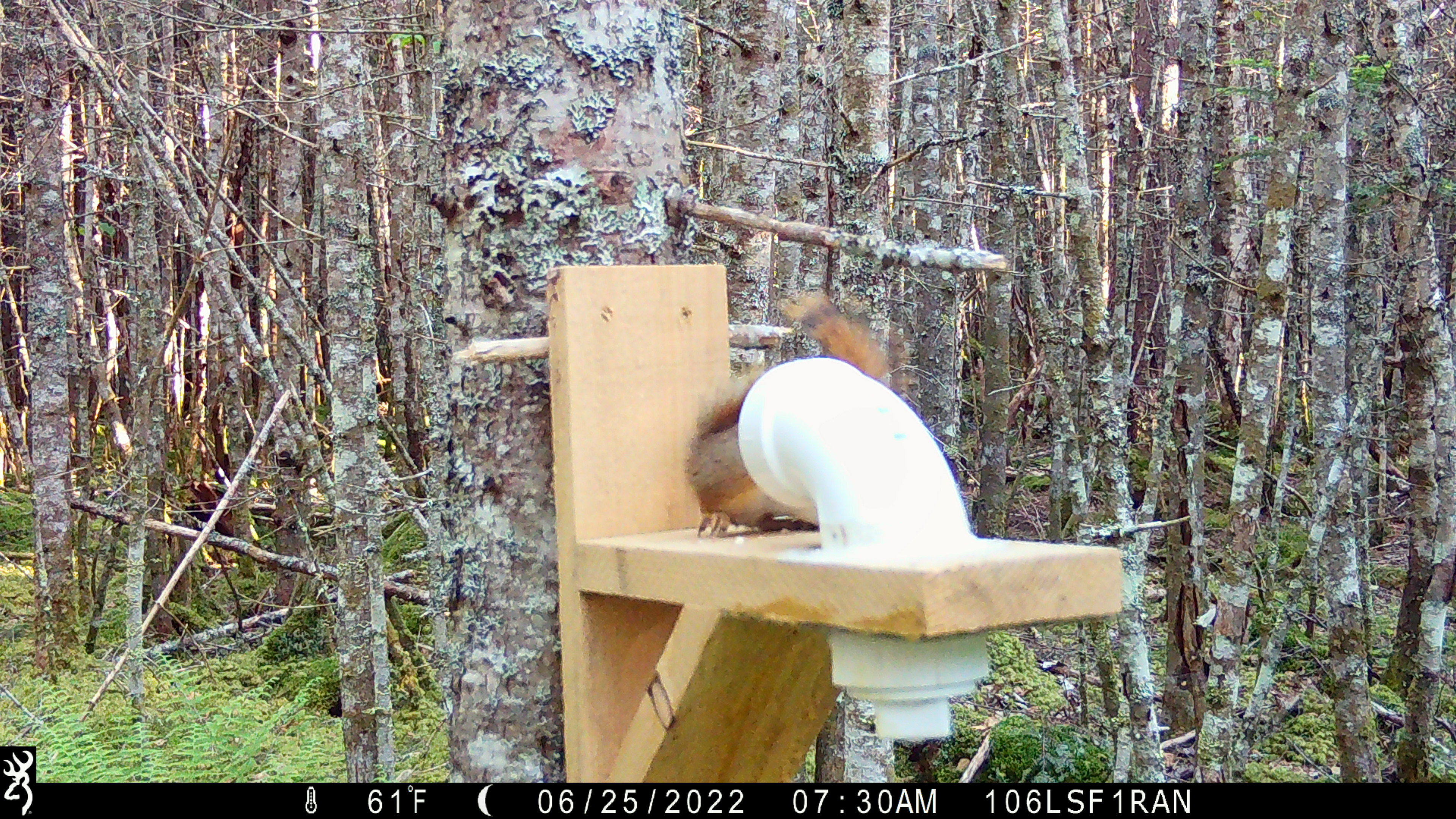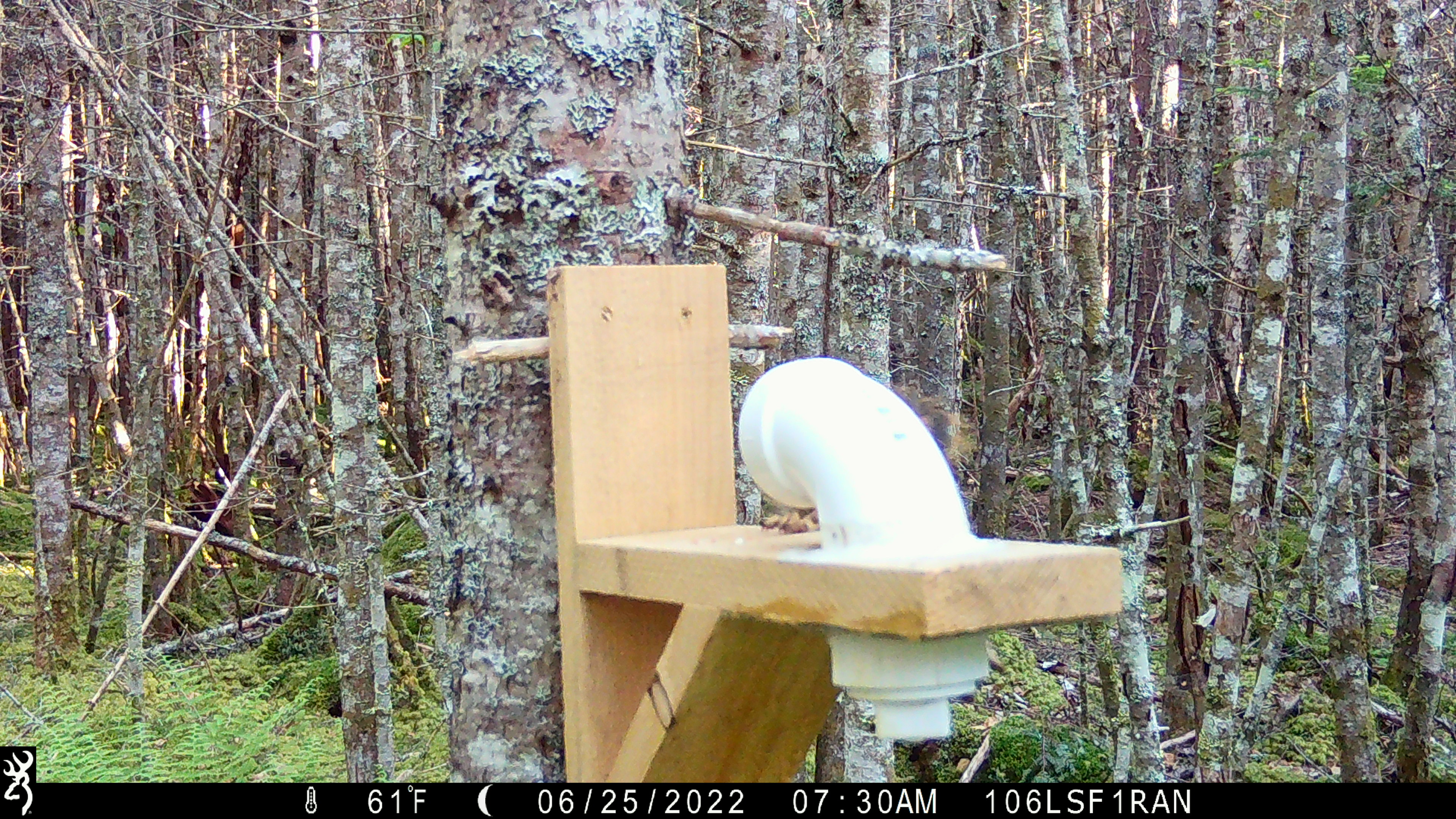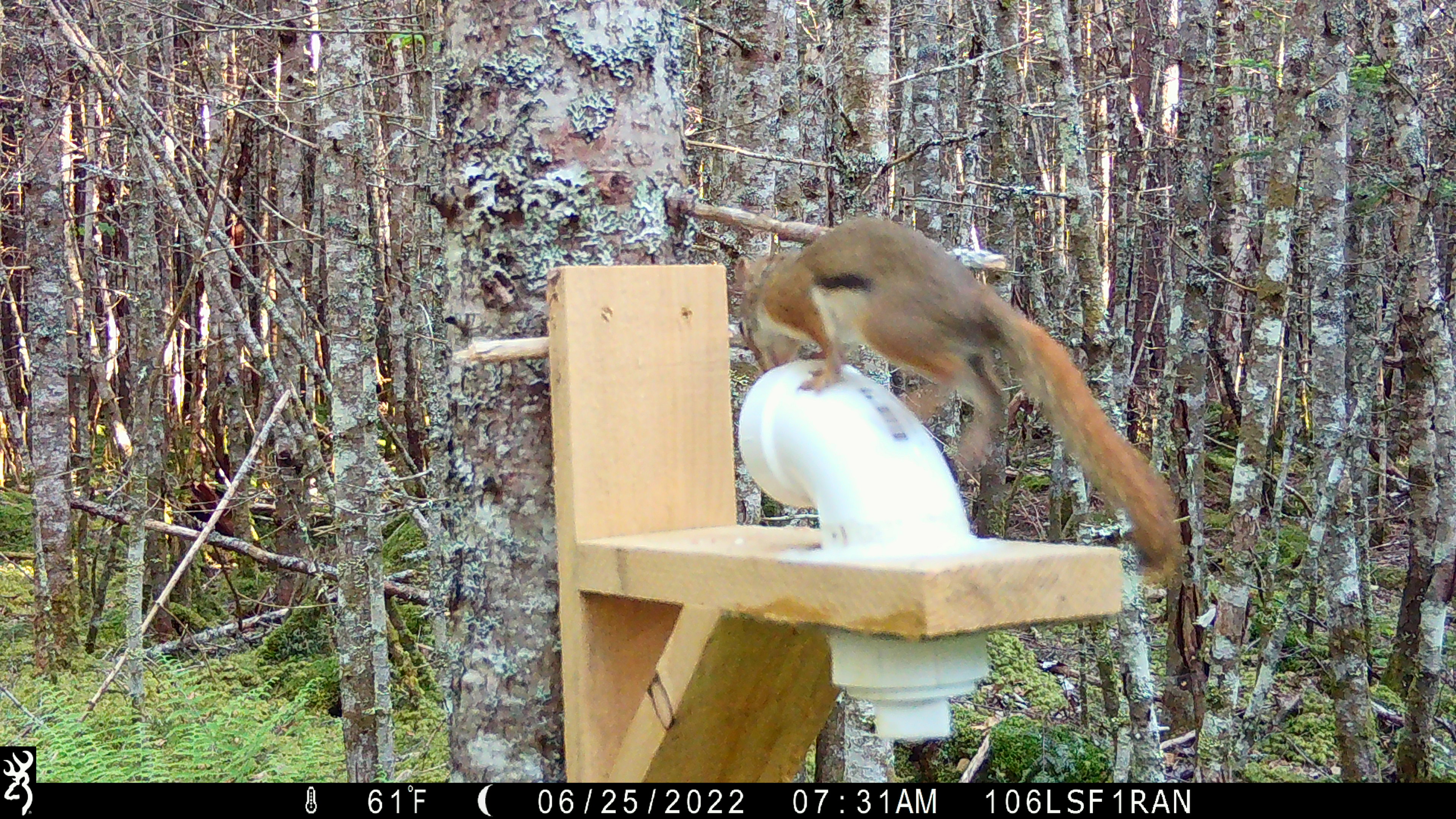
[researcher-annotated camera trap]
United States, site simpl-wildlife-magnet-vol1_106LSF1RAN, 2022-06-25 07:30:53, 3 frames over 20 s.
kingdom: Animalia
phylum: Chordata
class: Mammalia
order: Rodentia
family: Sciuridae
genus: Tamiasciurus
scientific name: Tamiasciurus hudsonicus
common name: red squirrel